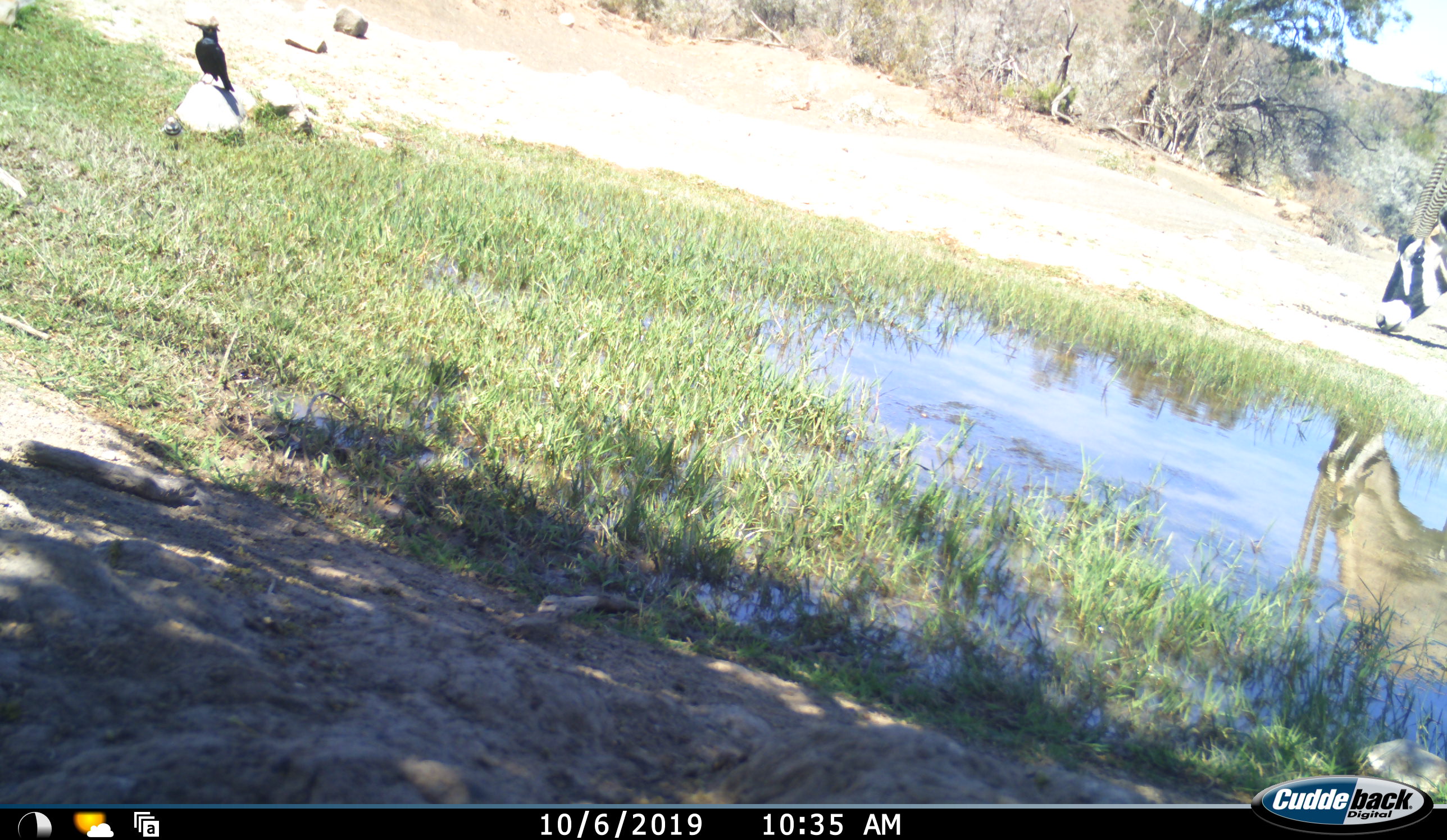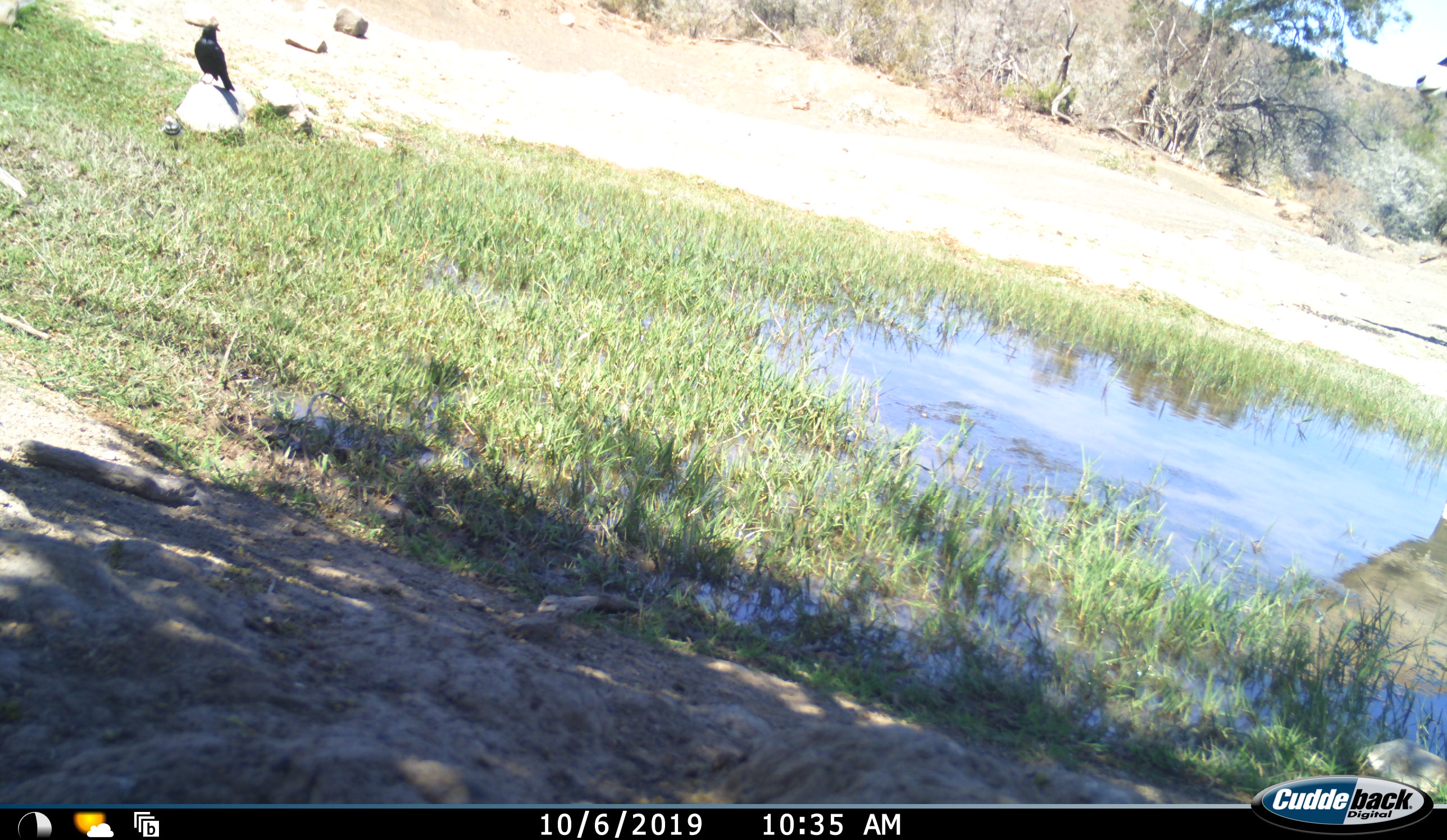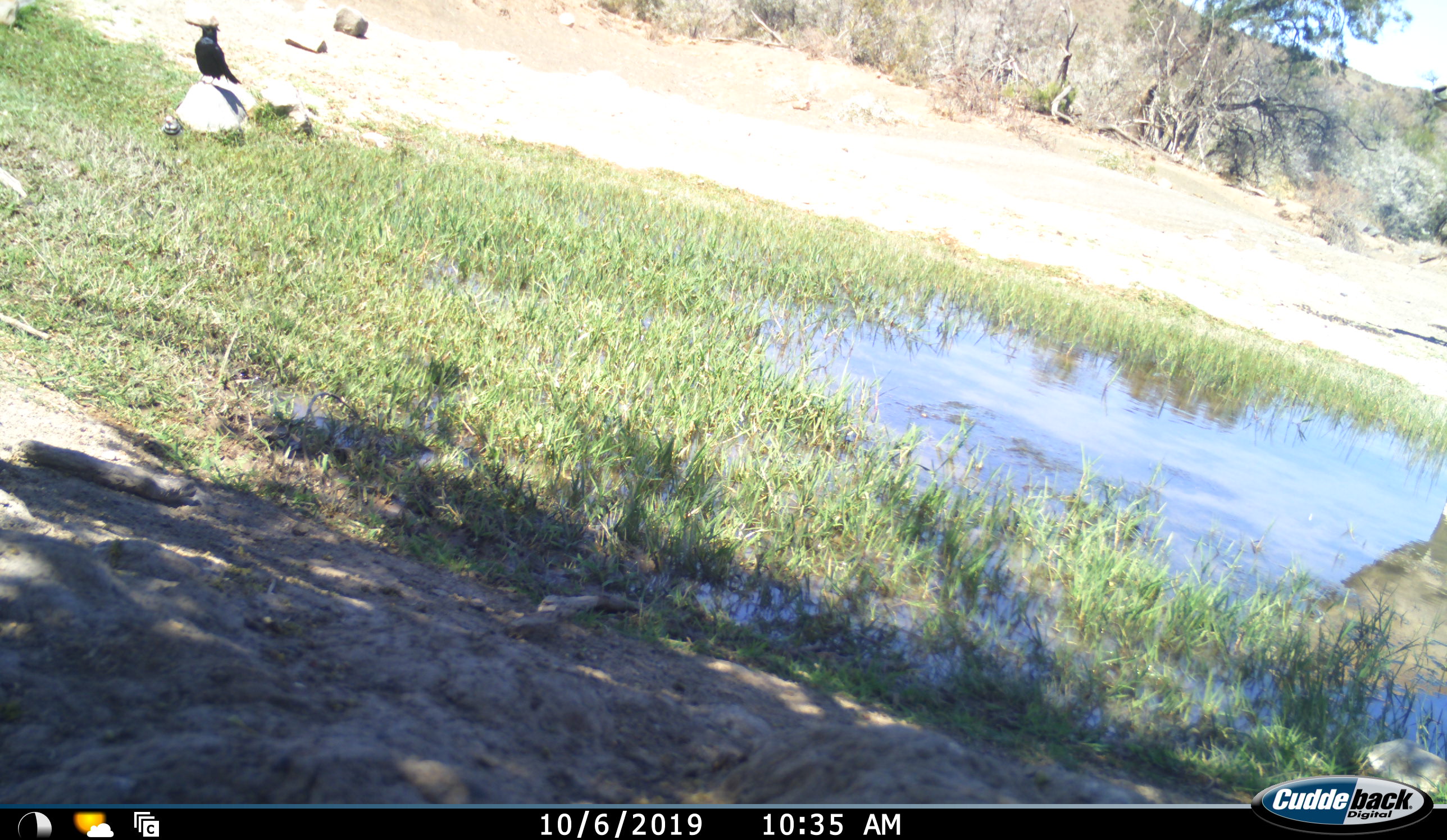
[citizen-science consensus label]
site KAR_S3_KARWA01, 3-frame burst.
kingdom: Animalia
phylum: Chordata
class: Aves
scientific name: Aves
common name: bird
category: birdother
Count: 1.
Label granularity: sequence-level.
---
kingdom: Animalia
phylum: Chordata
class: Mammalia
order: Artiodactyla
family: Bovidae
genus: Oryx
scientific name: Oryx gazella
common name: gemsbok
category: oryx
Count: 1.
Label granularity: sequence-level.